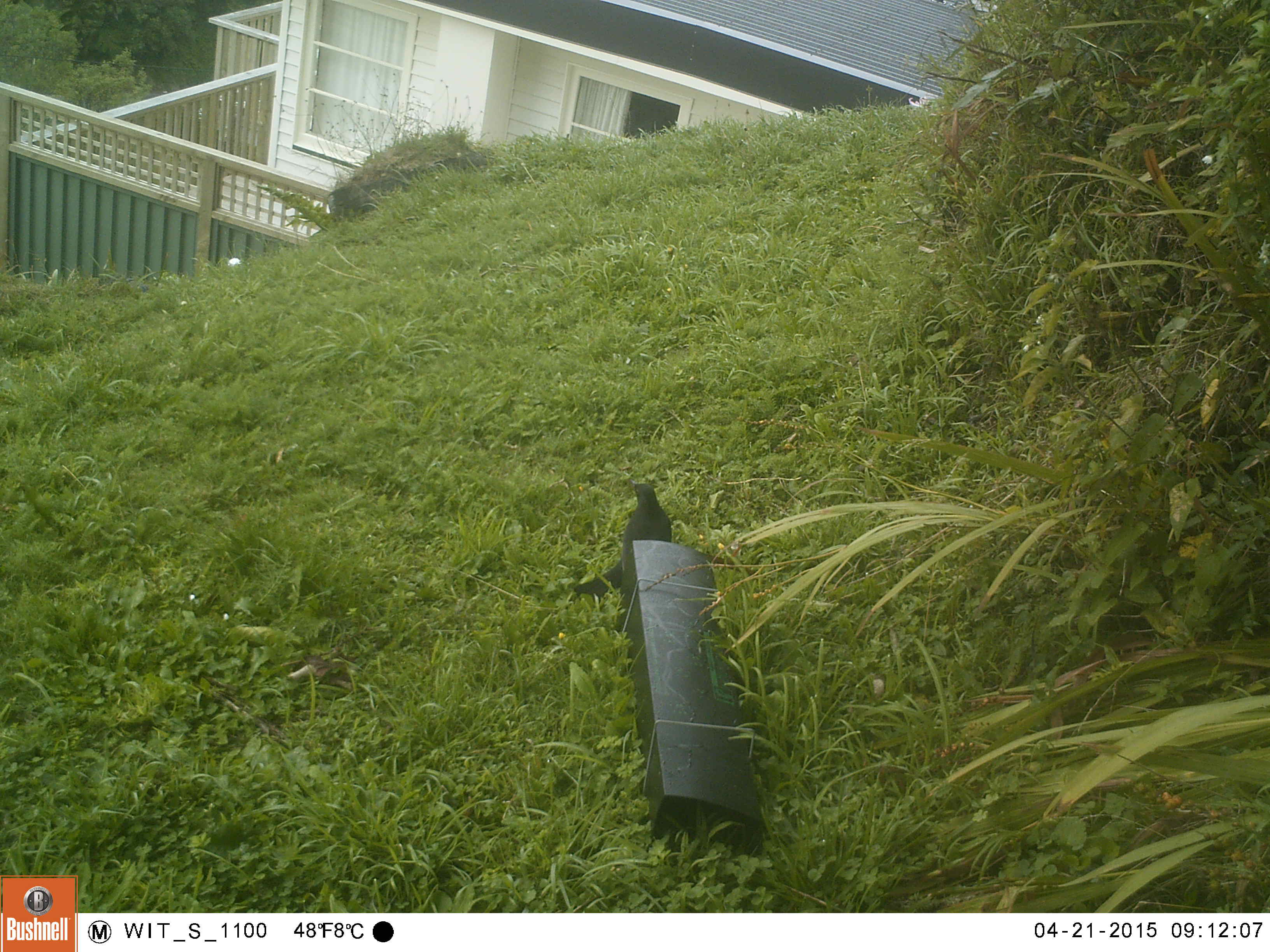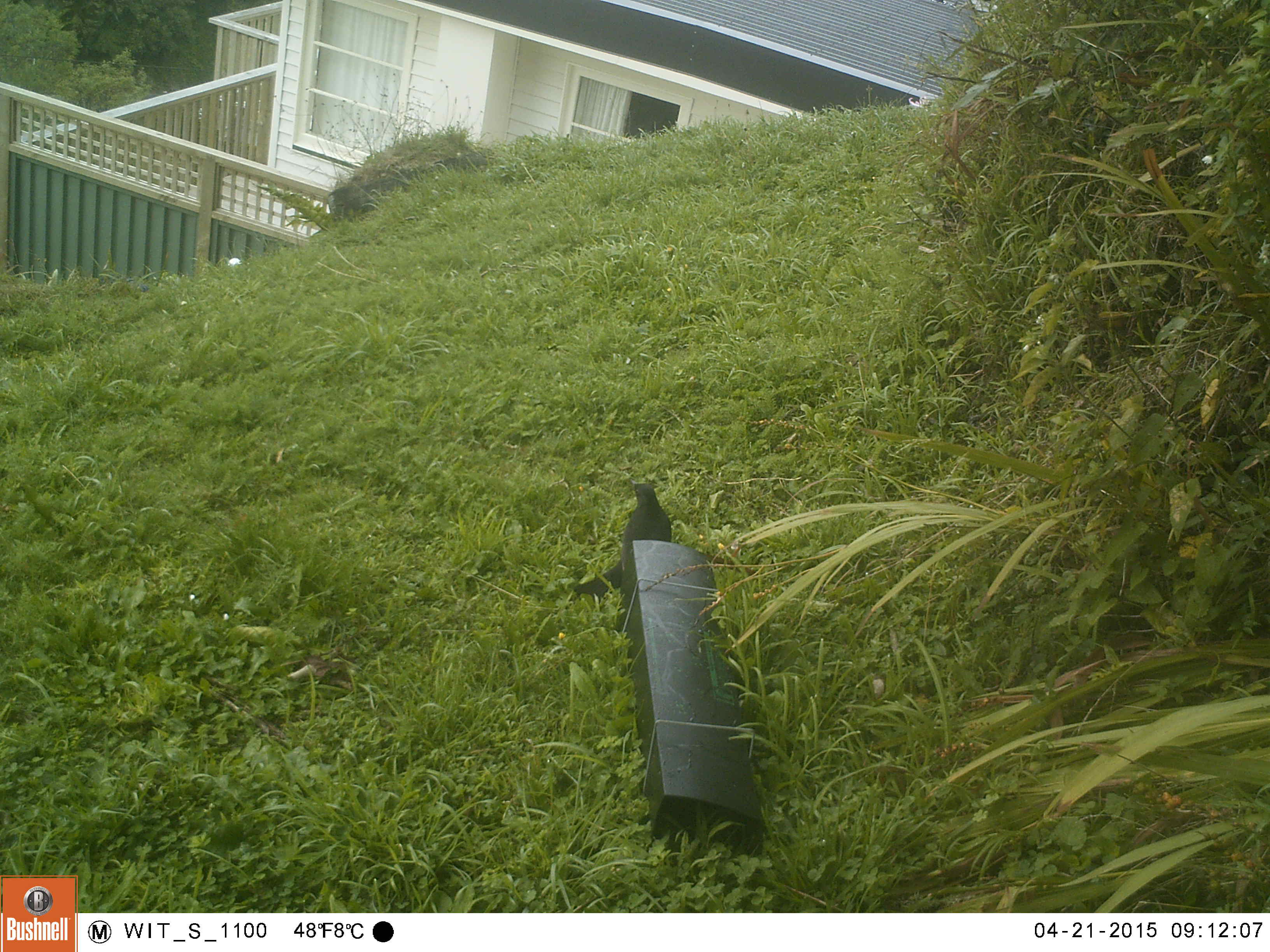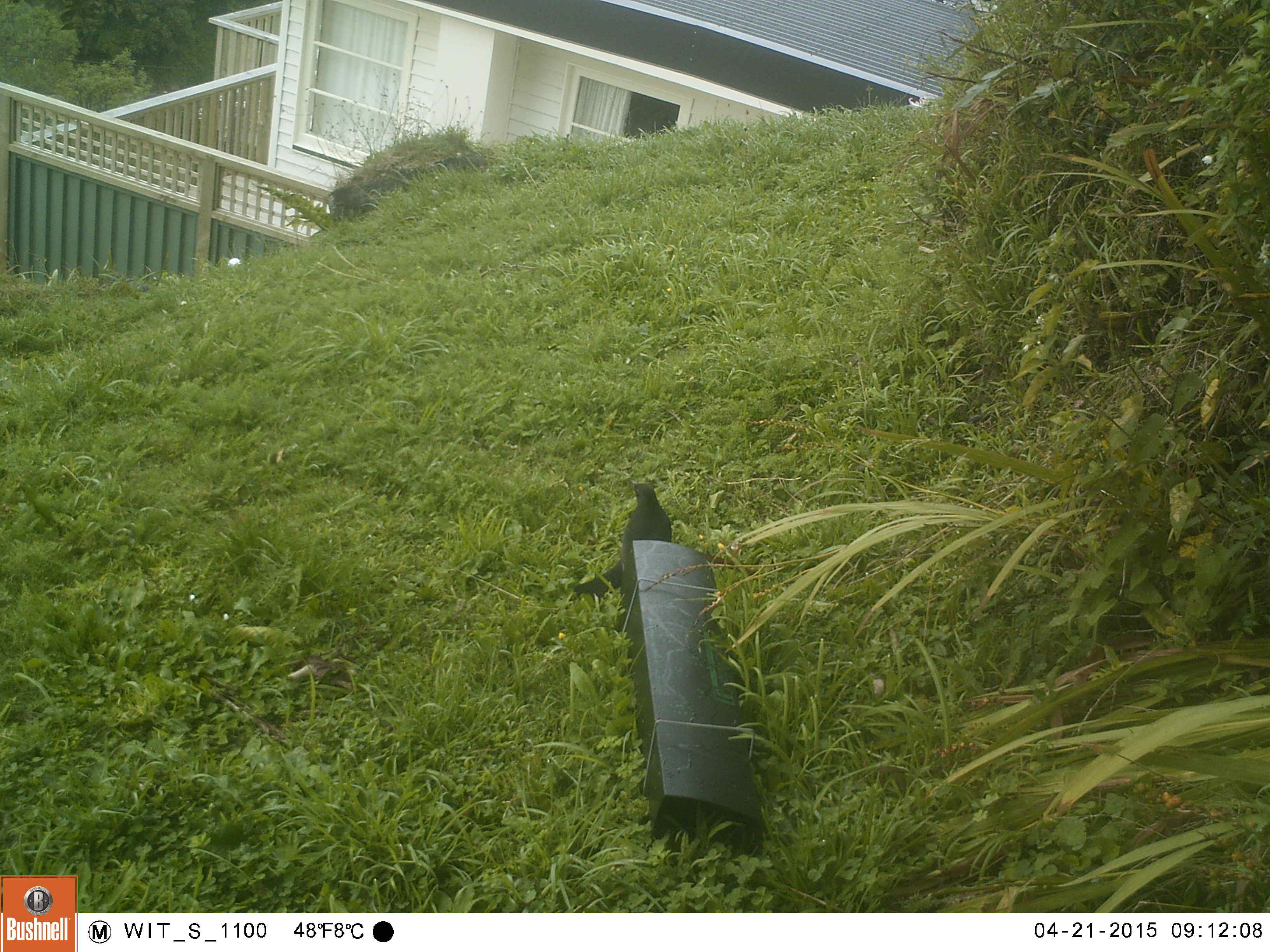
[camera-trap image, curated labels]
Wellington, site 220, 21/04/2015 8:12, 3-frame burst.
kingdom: Animalia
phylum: Chordata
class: Aves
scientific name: Aves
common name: bird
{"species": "bird (Aves)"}